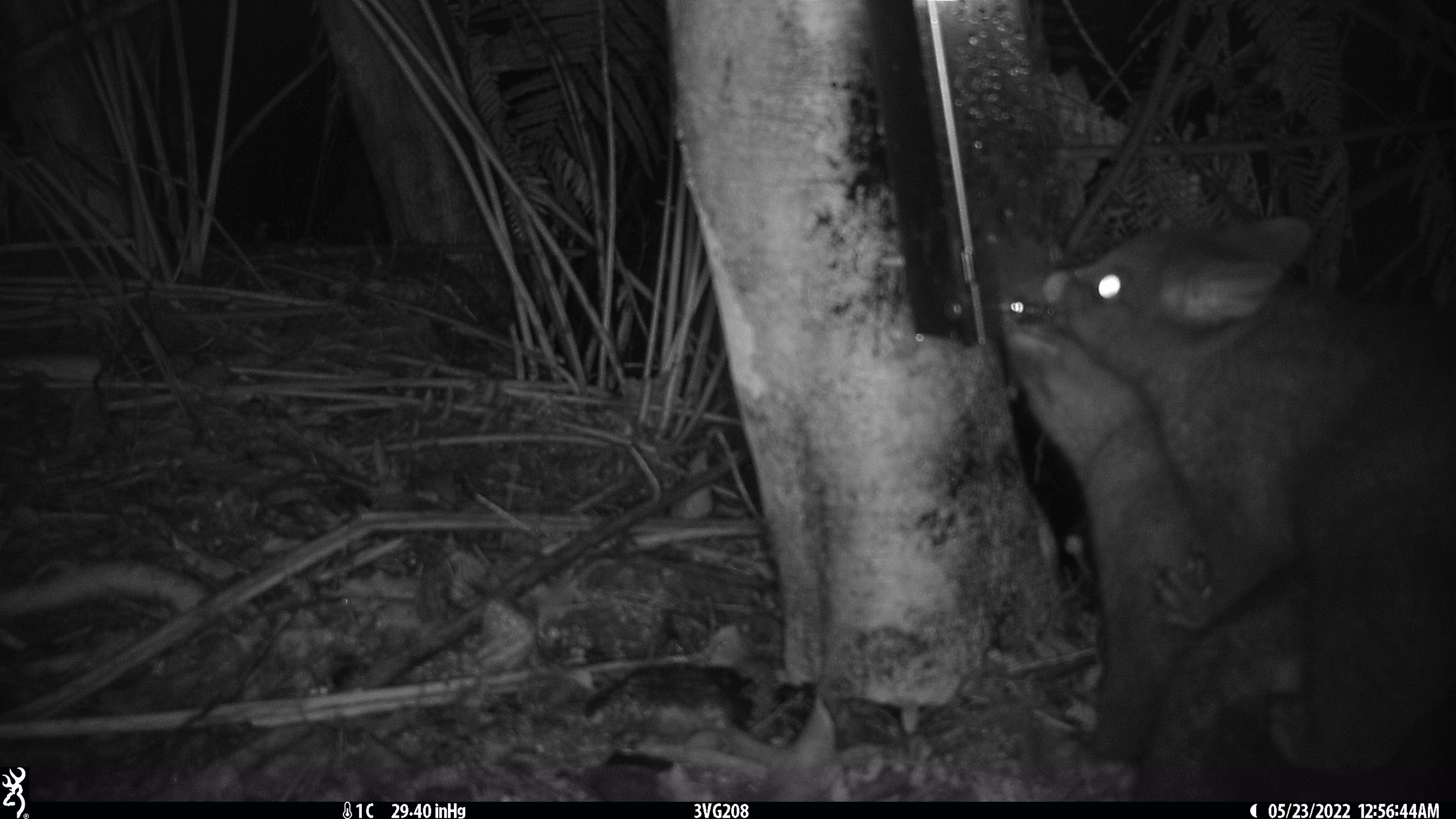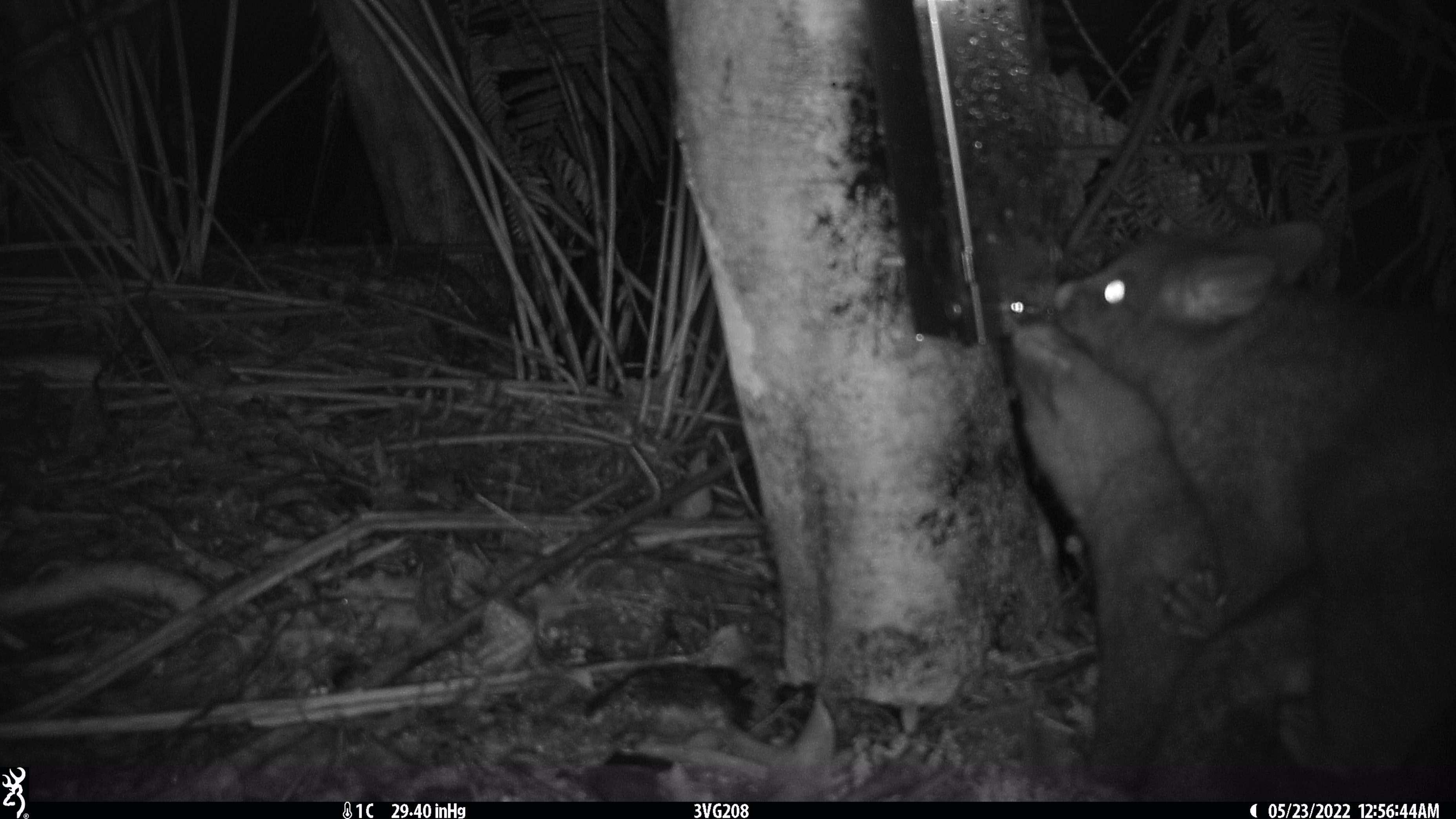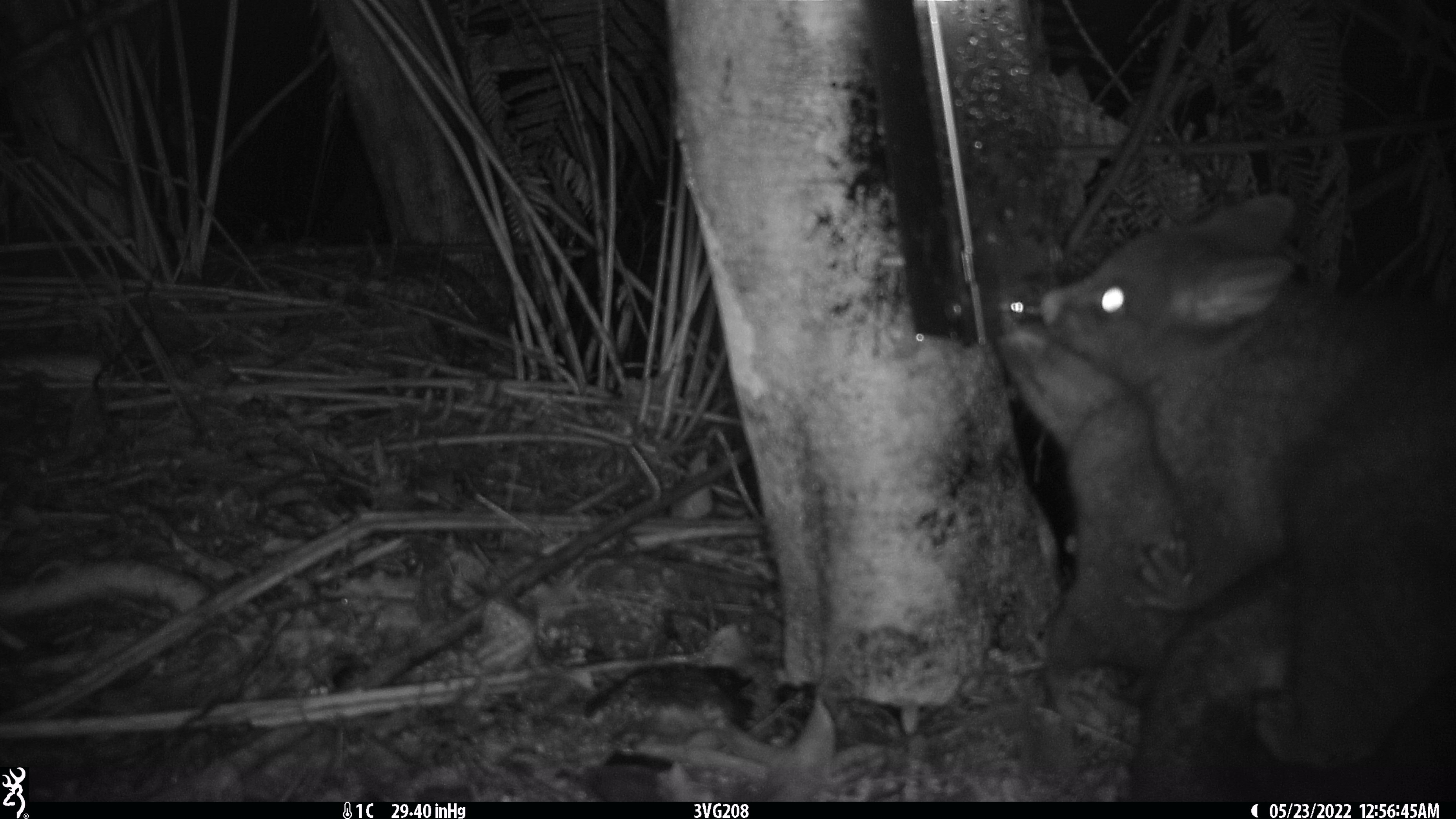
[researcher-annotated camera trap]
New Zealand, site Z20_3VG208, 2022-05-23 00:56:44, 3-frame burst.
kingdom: Animalia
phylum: Chordata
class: Mammalia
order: Diprotodontia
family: Phalangeridae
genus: Trichosurus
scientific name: Trichosurus vulpecula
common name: common brushtail possum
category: possum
Possum (common brushtail possum) (Trichosurus vulpecula).